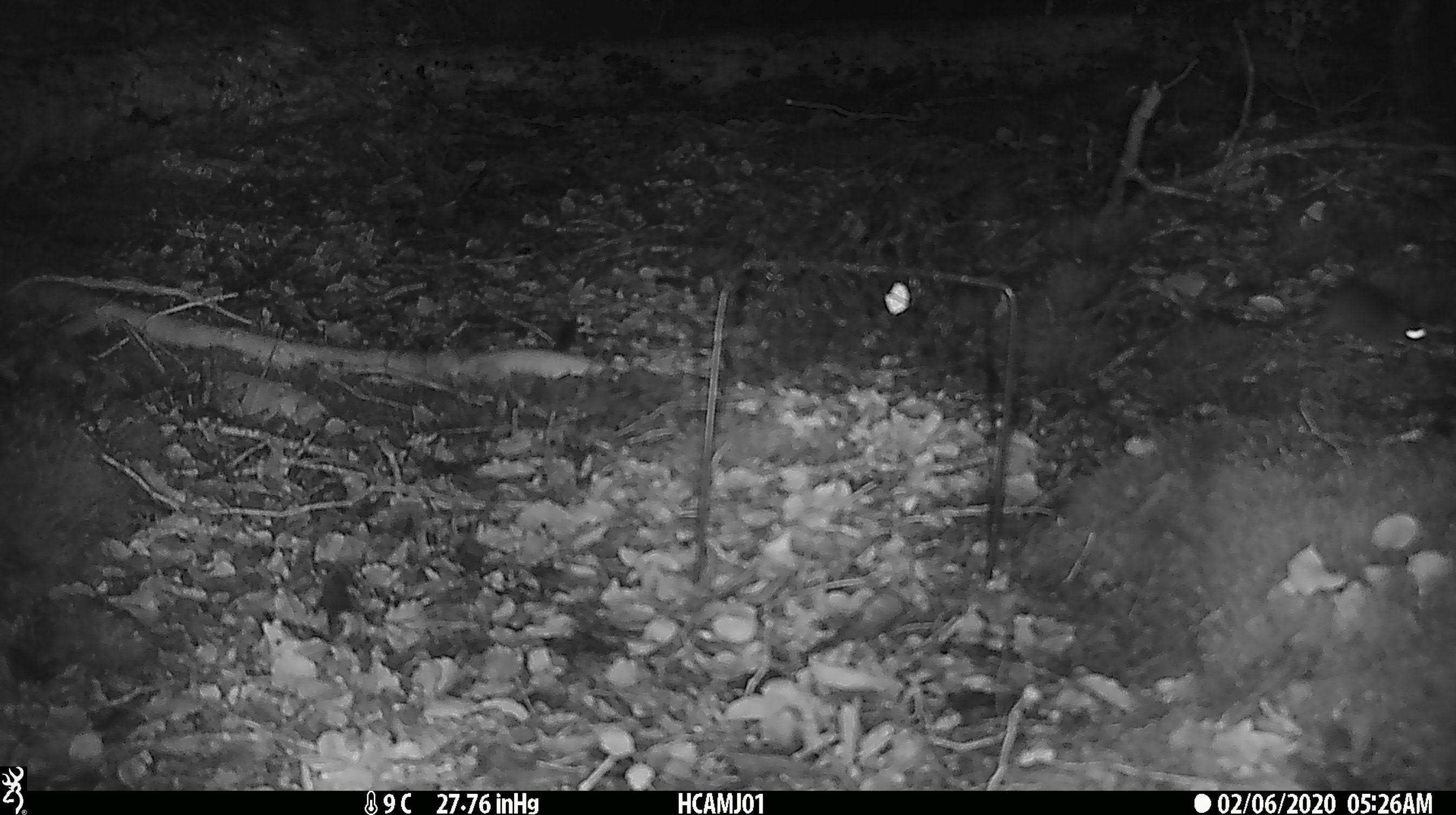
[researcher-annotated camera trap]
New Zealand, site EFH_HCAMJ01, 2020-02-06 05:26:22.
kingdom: Animalia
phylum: Chordata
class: Mammalia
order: Rodentia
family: Muridae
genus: Mus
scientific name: Mus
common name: mouse